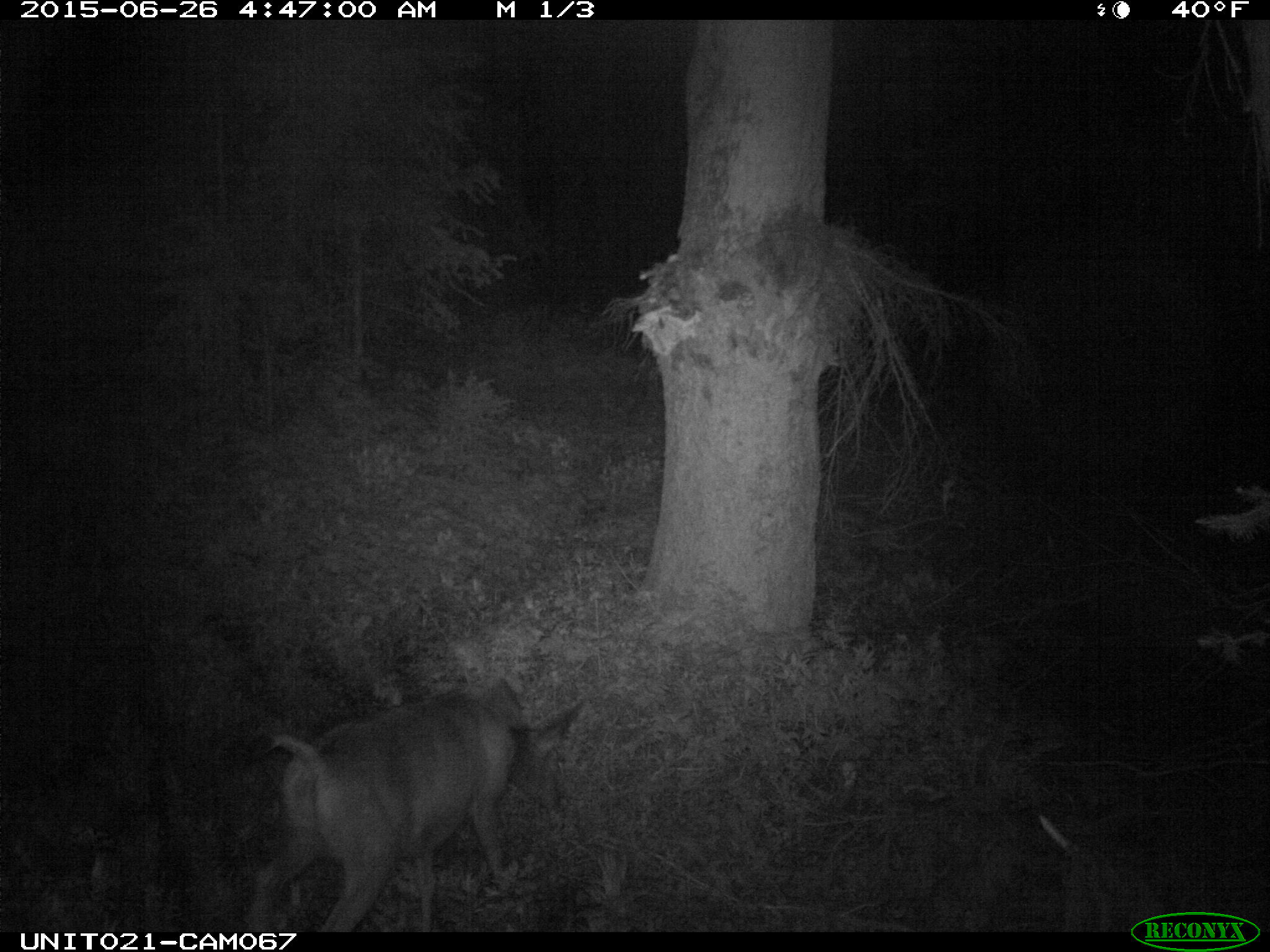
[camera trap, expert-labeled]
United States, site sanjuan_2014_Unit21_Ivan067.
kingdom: Animalia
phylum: Chordata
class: Mammalia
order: Artiodactyla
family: Cervidae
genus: Odocoileus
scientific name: Odocoileus hemionus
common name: mule deer